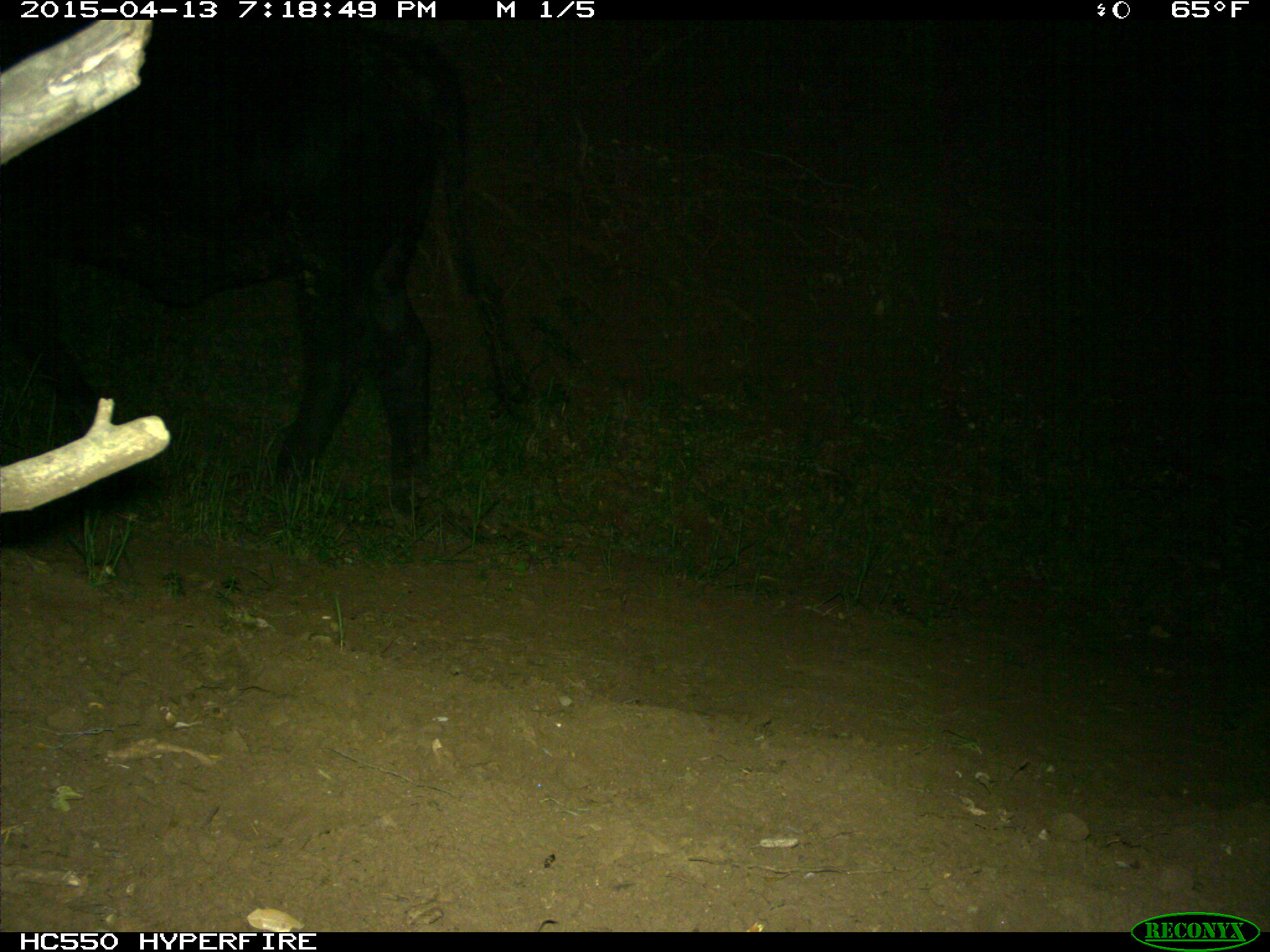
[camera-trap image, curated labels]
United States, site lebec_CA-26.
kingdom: Animalia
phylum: Chordata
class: Mammalia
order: Artiodactyla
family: Bovidae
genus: Bos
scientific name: Bos taurus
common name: domestic cow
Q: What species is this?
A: Bos taurus (domestic cow).